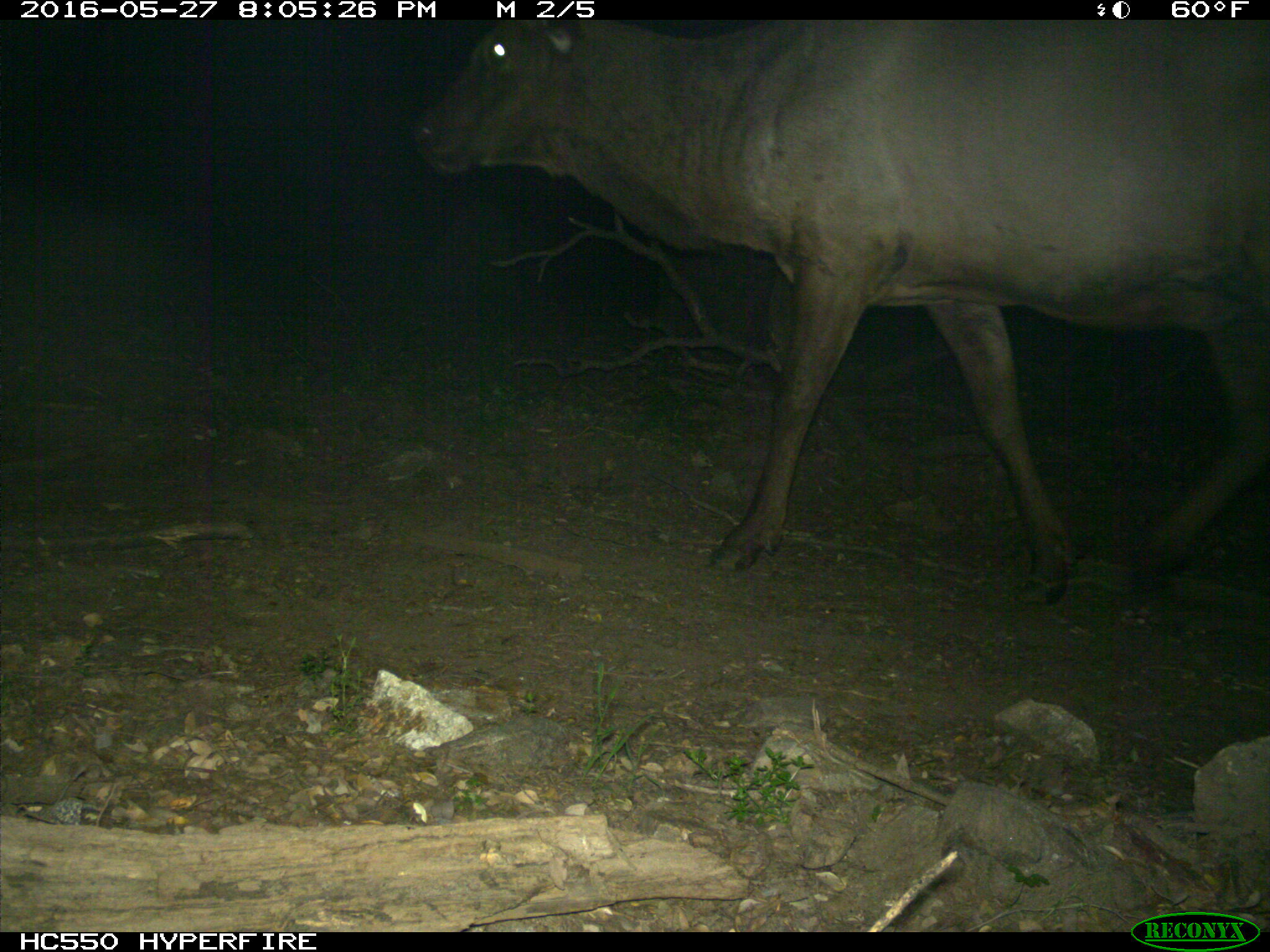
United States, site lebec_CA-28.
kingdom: Animalia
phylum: Chordata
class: Mammalia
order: Artiodactyla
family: Cervidae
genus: Cervus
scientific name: Cervus canadensis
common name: elk